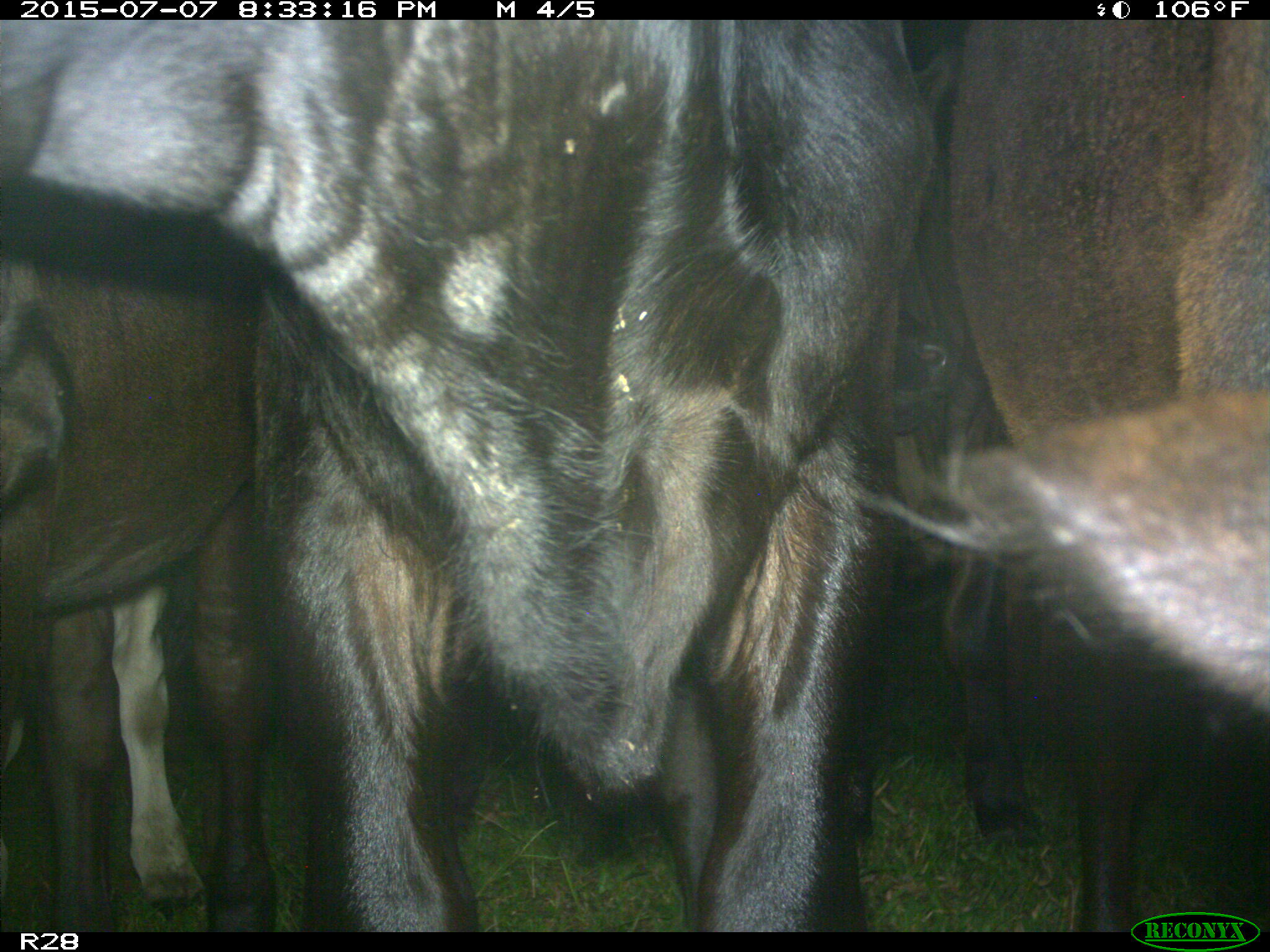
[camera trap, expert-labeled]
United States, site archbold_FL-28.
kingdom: Animalia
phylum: Chordata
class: Mammalia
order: Artiodactyla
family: Bovidae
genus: Bos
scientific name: Bos taurus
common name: domestic cow